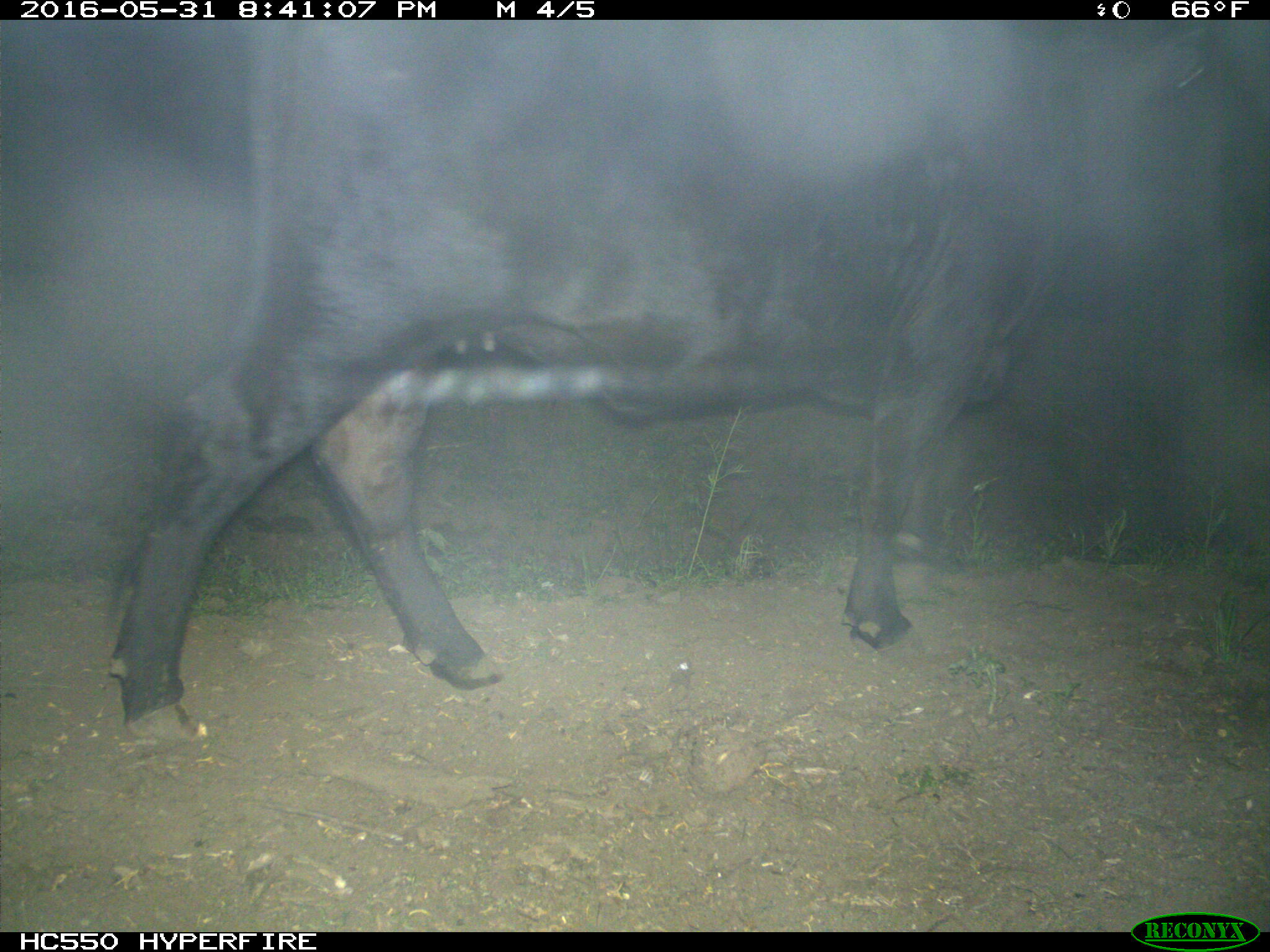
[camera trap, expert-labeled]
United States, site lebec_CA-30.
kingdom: Animalia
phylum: Chordata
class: Mammalia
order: Artiodactyla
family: Bovidae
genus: Bos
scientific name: Bos taurus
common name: domestic cow